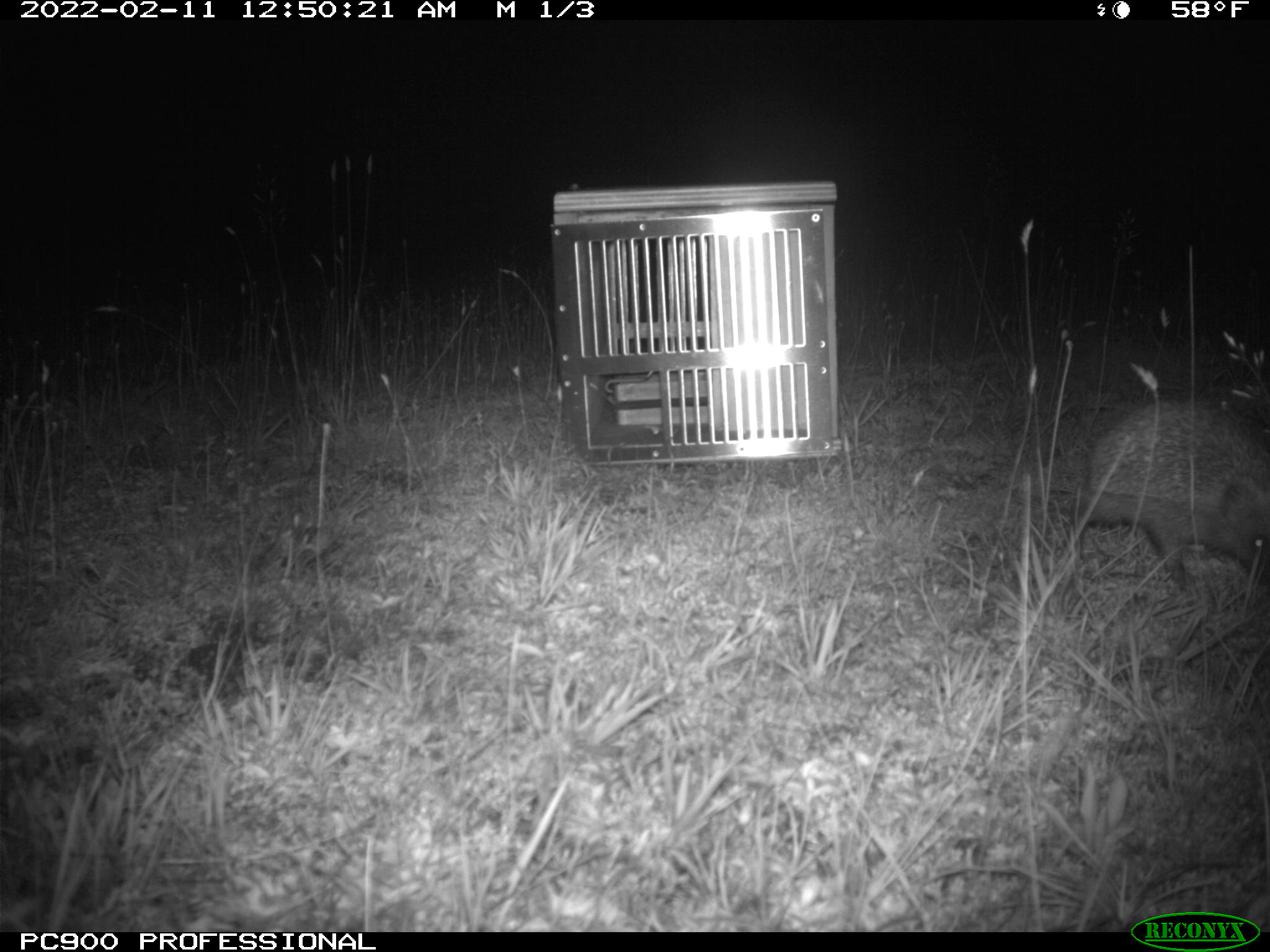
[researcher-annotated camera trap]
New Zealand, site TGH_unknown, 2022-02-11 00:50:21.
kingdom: Animalia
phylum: Chordata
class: Mammalia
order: Eulipotyphla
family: Erinaceidae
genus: Erinaceus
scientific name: Erinaceus europaeus europaeus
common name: european hedgehog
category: hedgehog